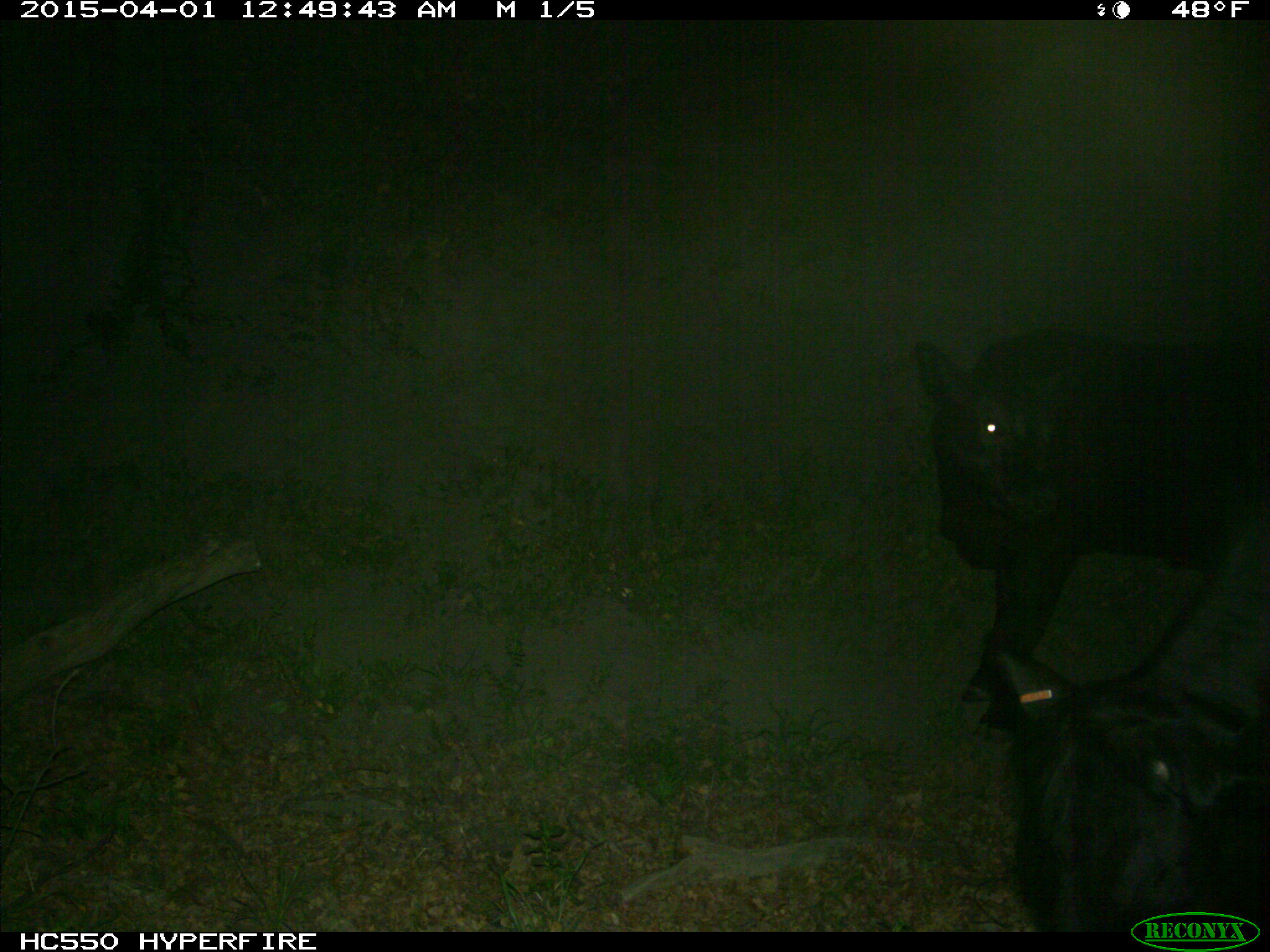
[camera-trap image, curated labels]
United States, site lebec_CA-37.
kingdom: Animalia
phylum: Chordata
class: Mammalia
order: Artiodactyla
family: Bovidae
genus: Bos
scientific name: Bos taurus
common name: domestic cow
Bos taurus (domestic cow).